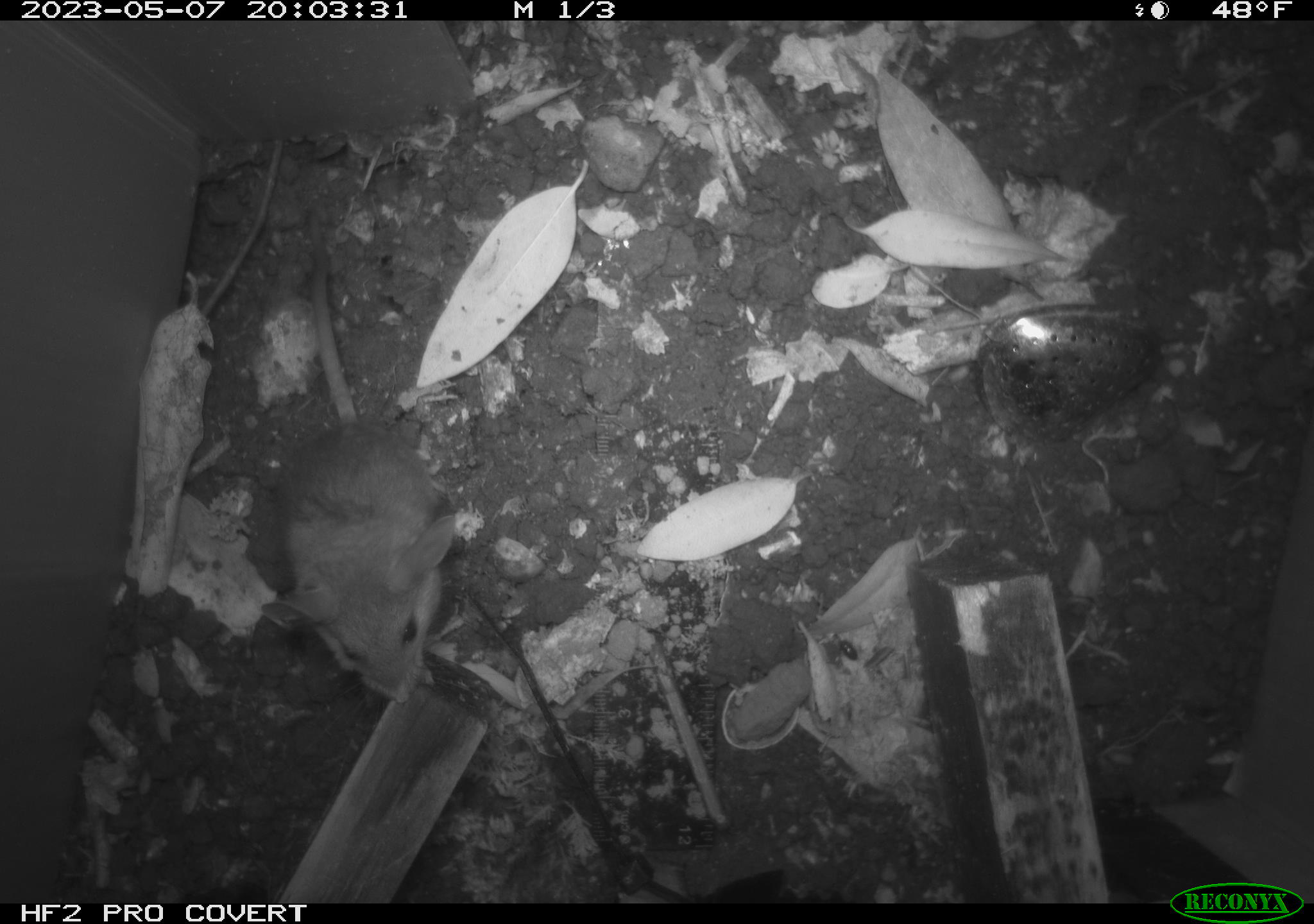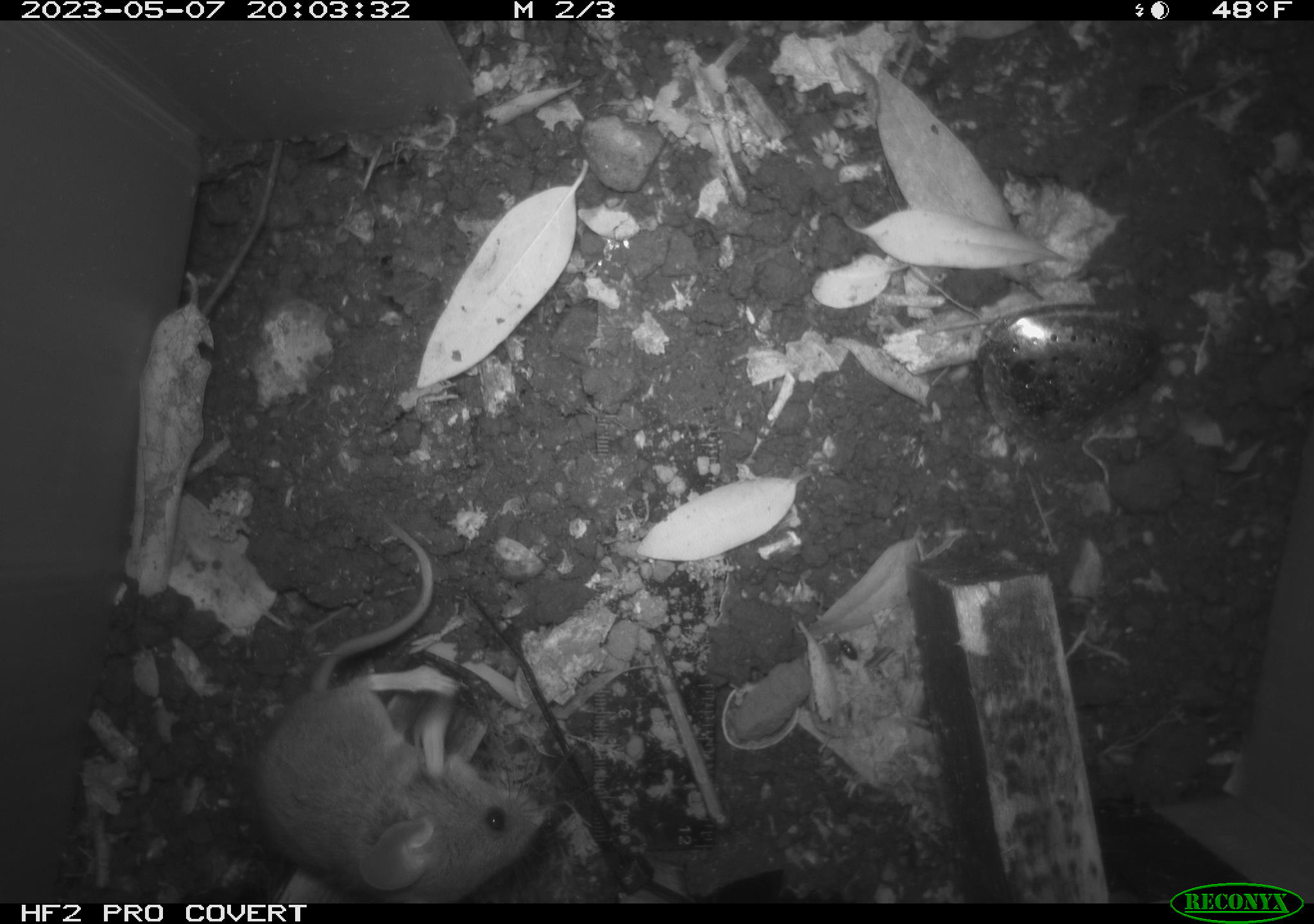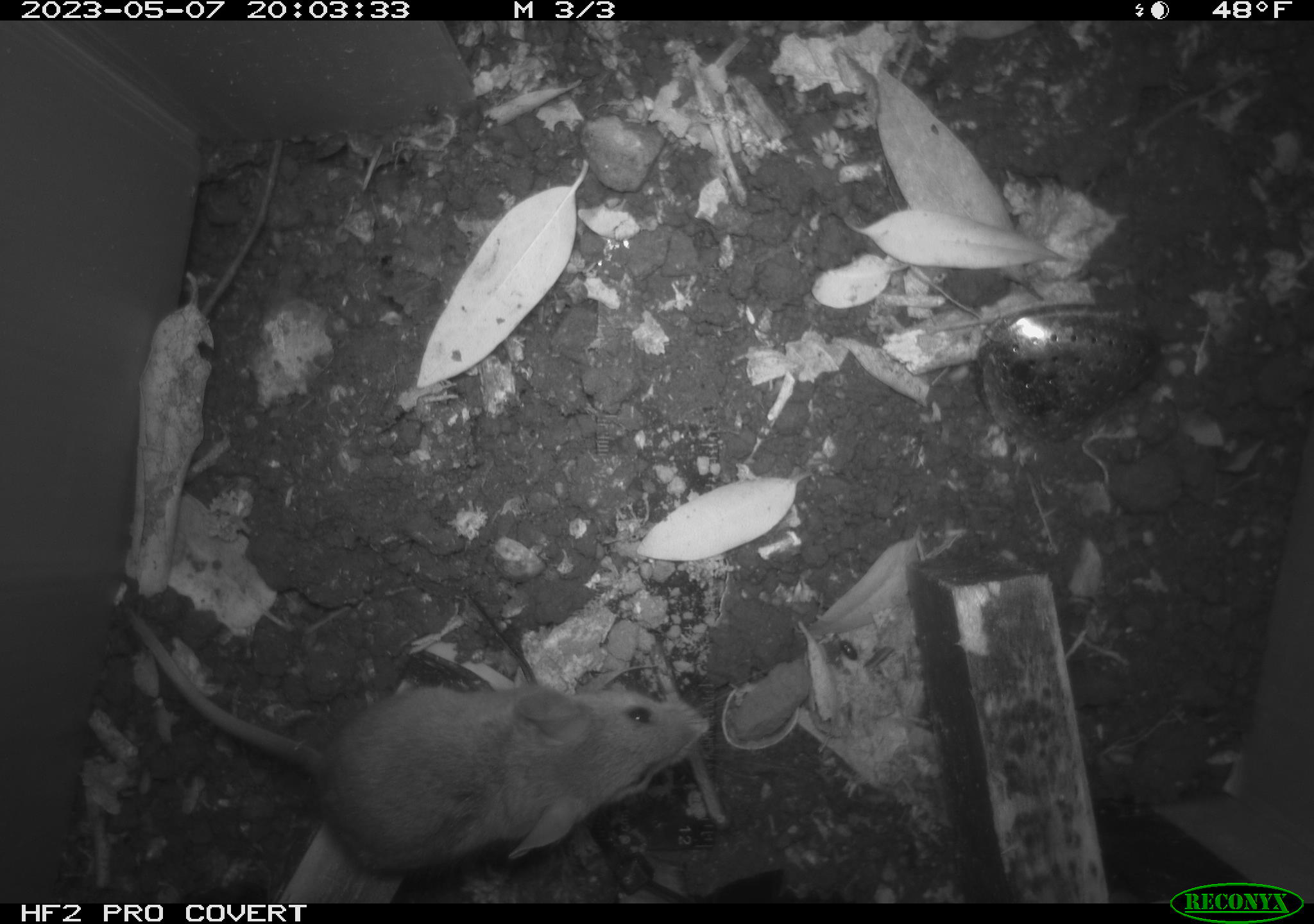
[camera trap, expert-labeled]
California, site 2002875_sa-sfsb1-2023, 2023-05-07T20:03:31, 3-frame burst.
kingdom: Animalia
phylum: Chordata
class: Mammalia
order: Rodentia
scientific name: Rodentia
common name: mouse species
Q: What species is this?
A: Mouse species (Rodentia).